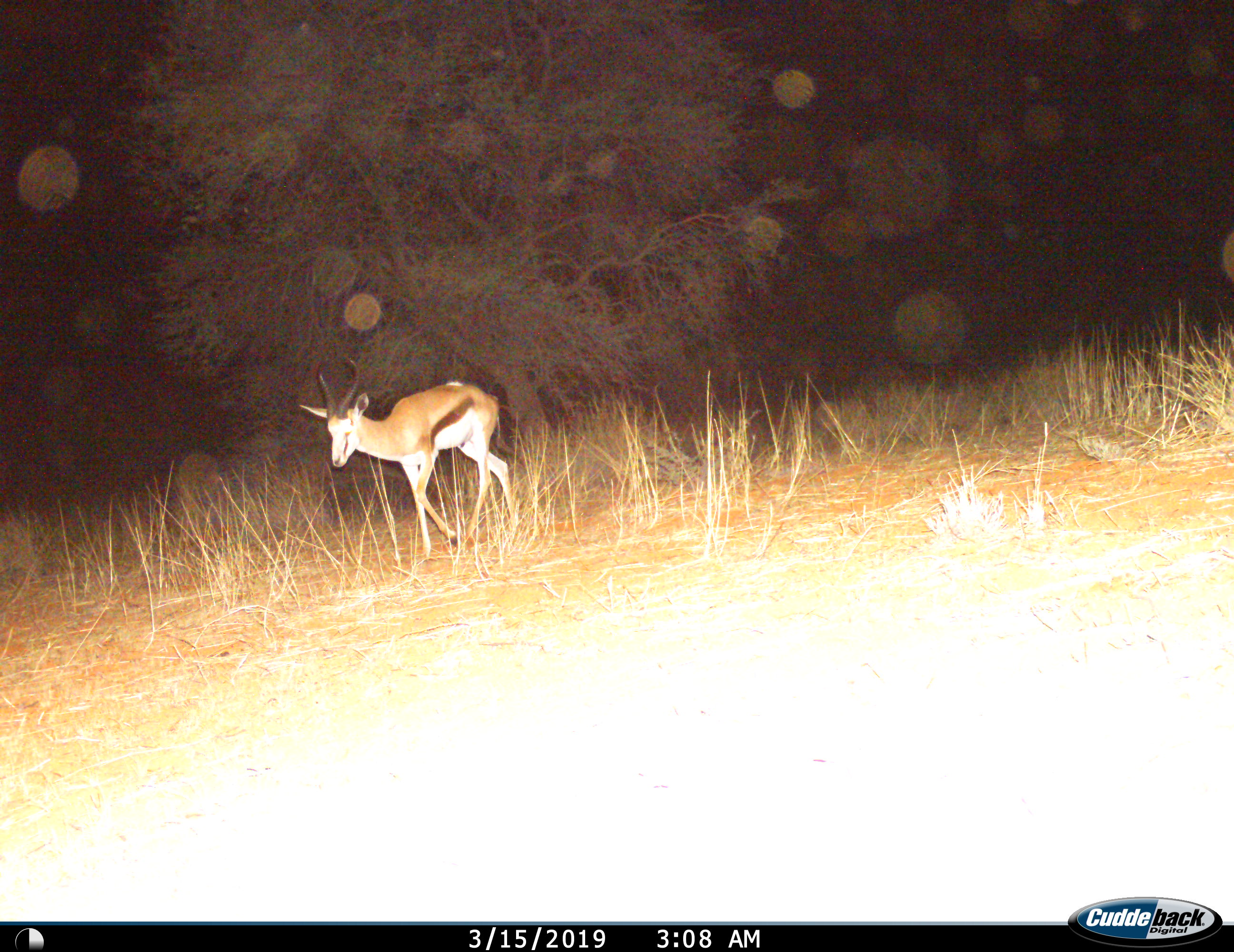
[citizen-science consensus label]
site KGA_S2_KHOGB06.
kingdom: Animalia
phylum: Chordata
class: Mammalia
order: Artiodactyla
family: Bovidae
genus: Antidorcas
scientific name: Antidorcas marsupialis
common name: springbok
Springbok (Antidorcas marsupialis), count 1. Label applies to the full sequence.